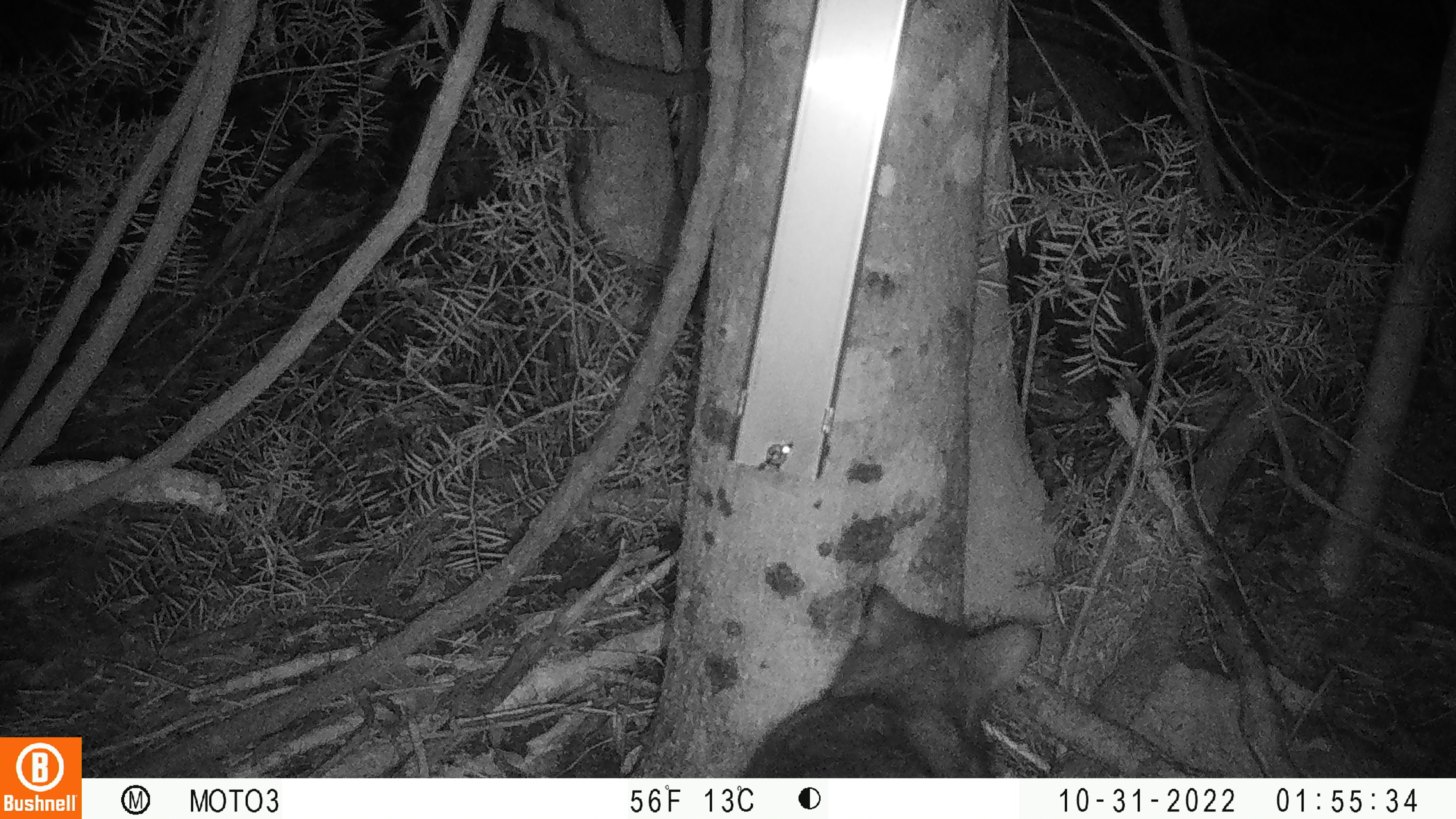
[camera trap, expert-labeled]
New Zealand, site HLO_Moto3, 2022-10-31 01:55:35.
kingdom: Animalia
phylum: Chordata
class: Mammalia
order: Diprotodontia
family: Phalangeridae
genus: Trichosurus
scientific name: Trichosurus vulpecula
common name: common brushtail possum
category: possum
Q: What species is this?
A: Possum (common brushtail possum) (Trichosurus vulpecula).